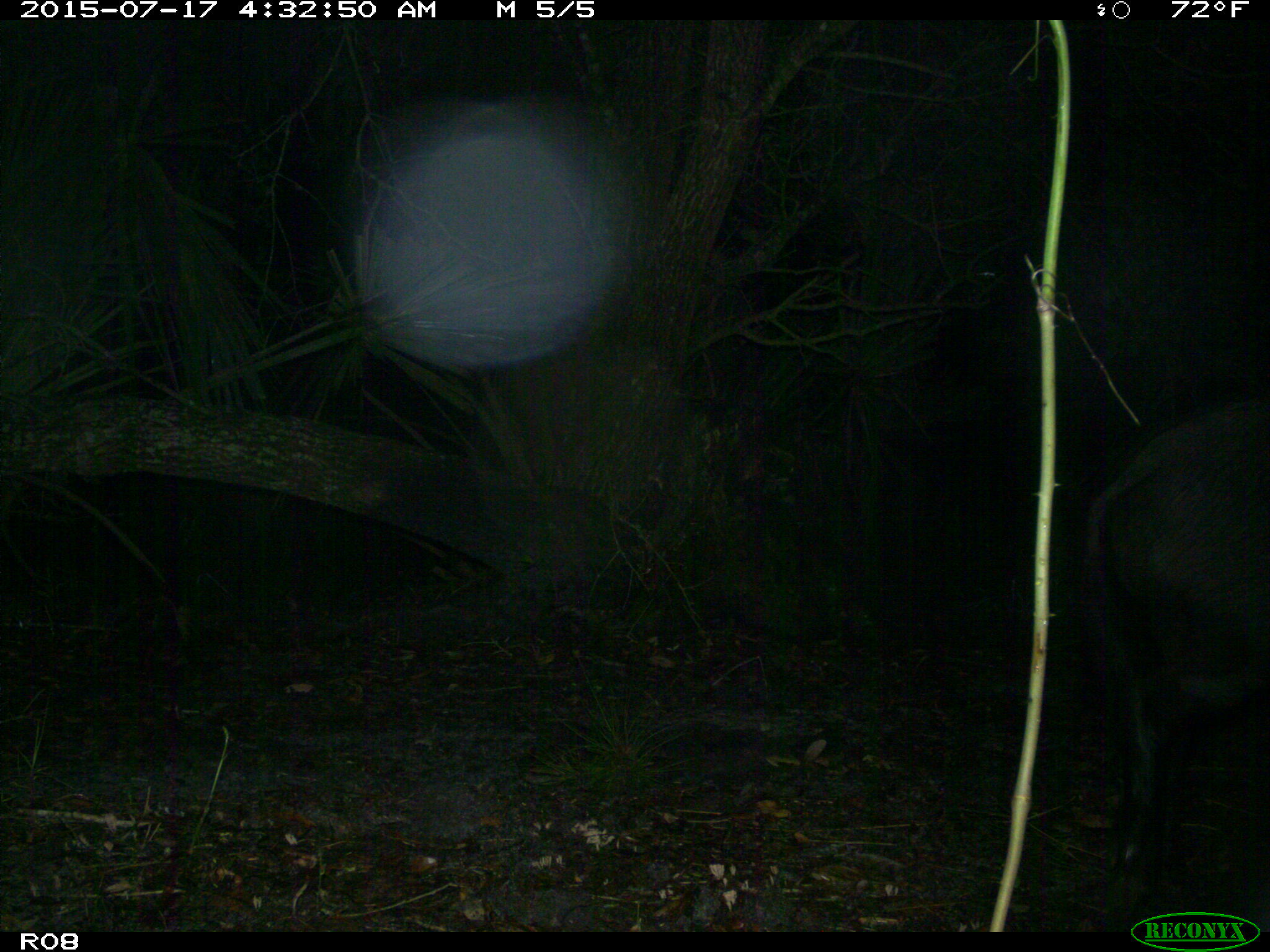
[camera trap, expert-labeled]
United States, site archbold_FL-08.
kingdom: Animalia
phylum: Chordata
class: Mammalia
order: Artiodactyla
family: Suidae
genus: Sus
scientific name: Sus scrofa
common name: wild boar